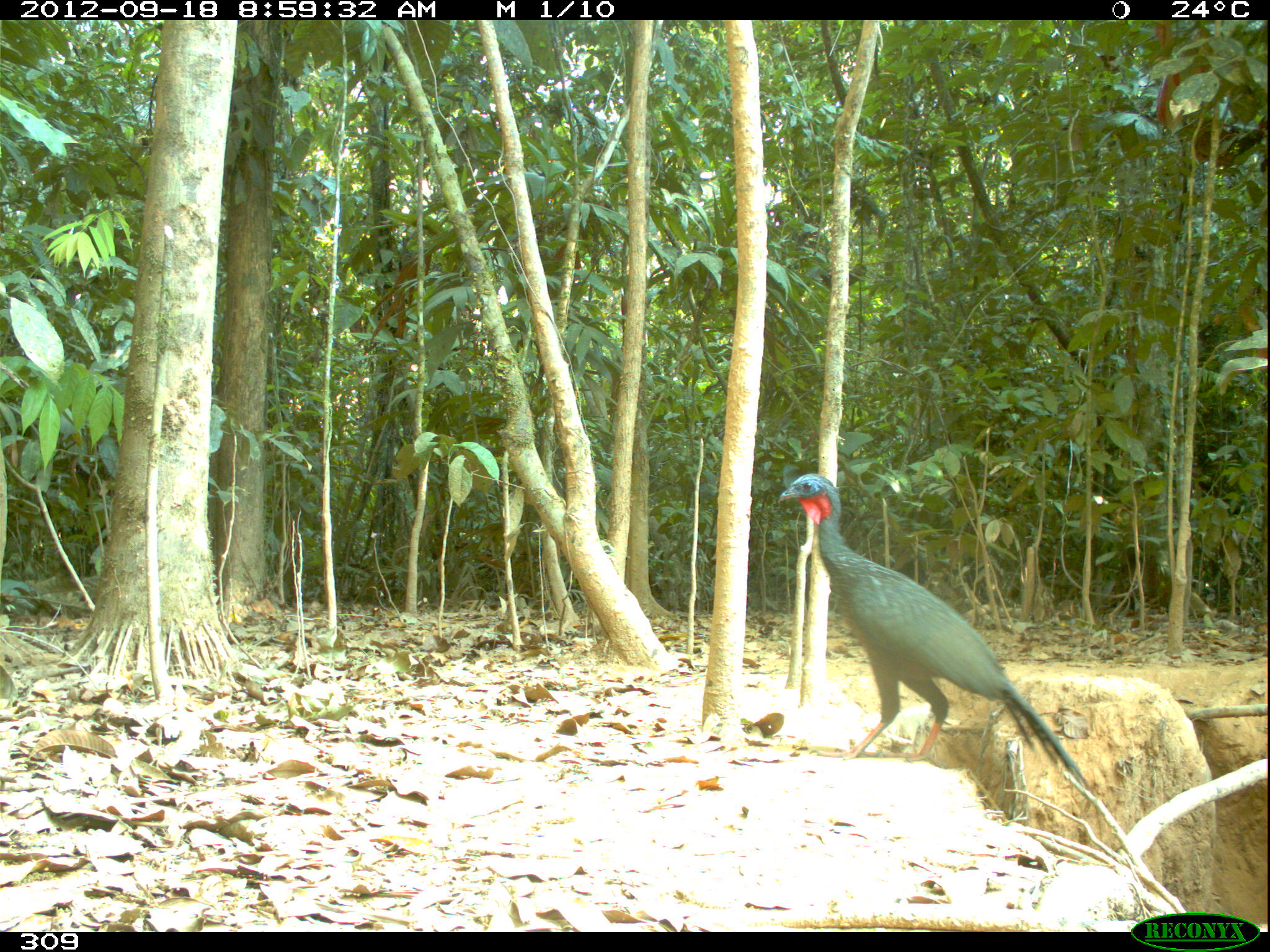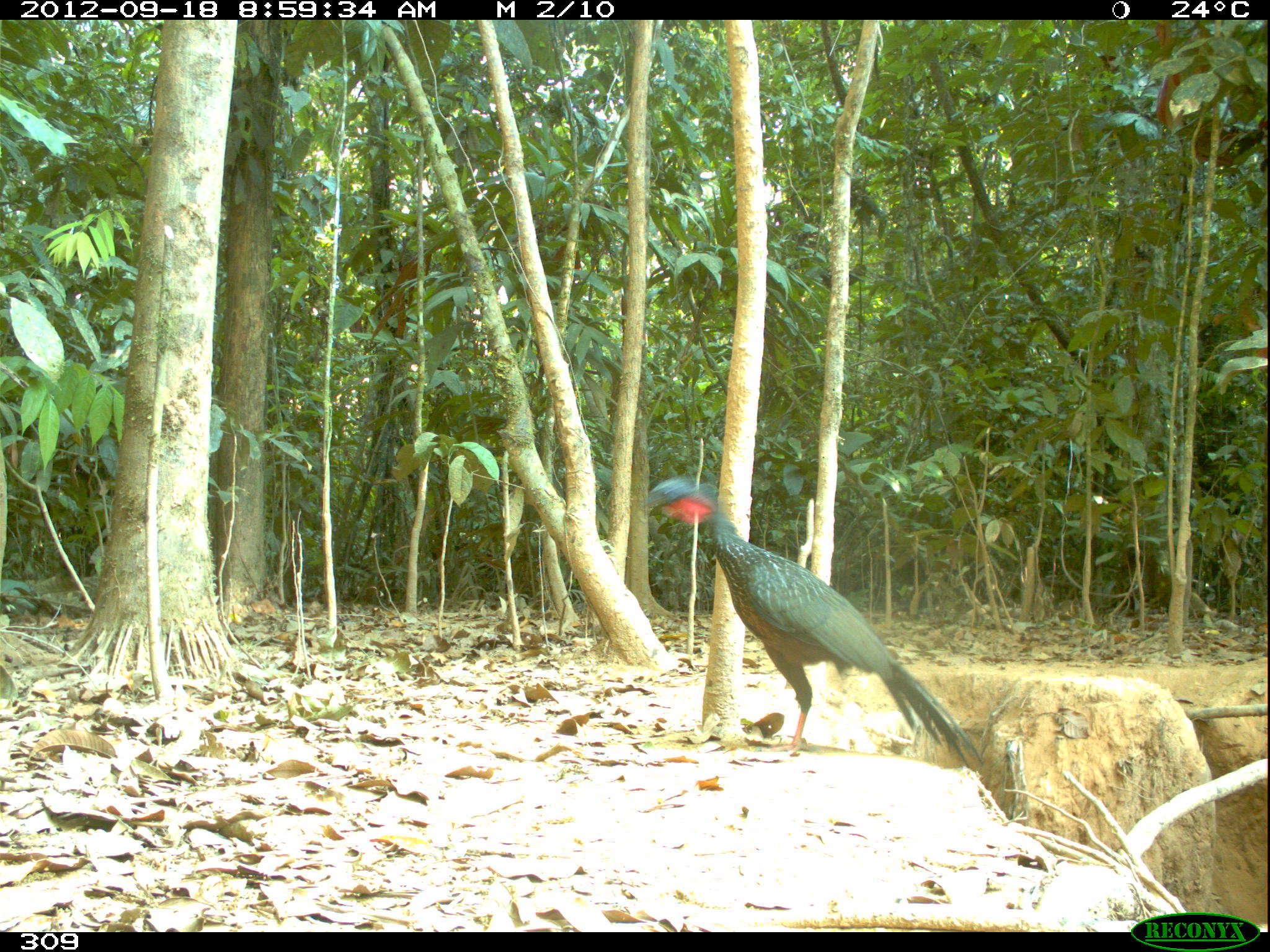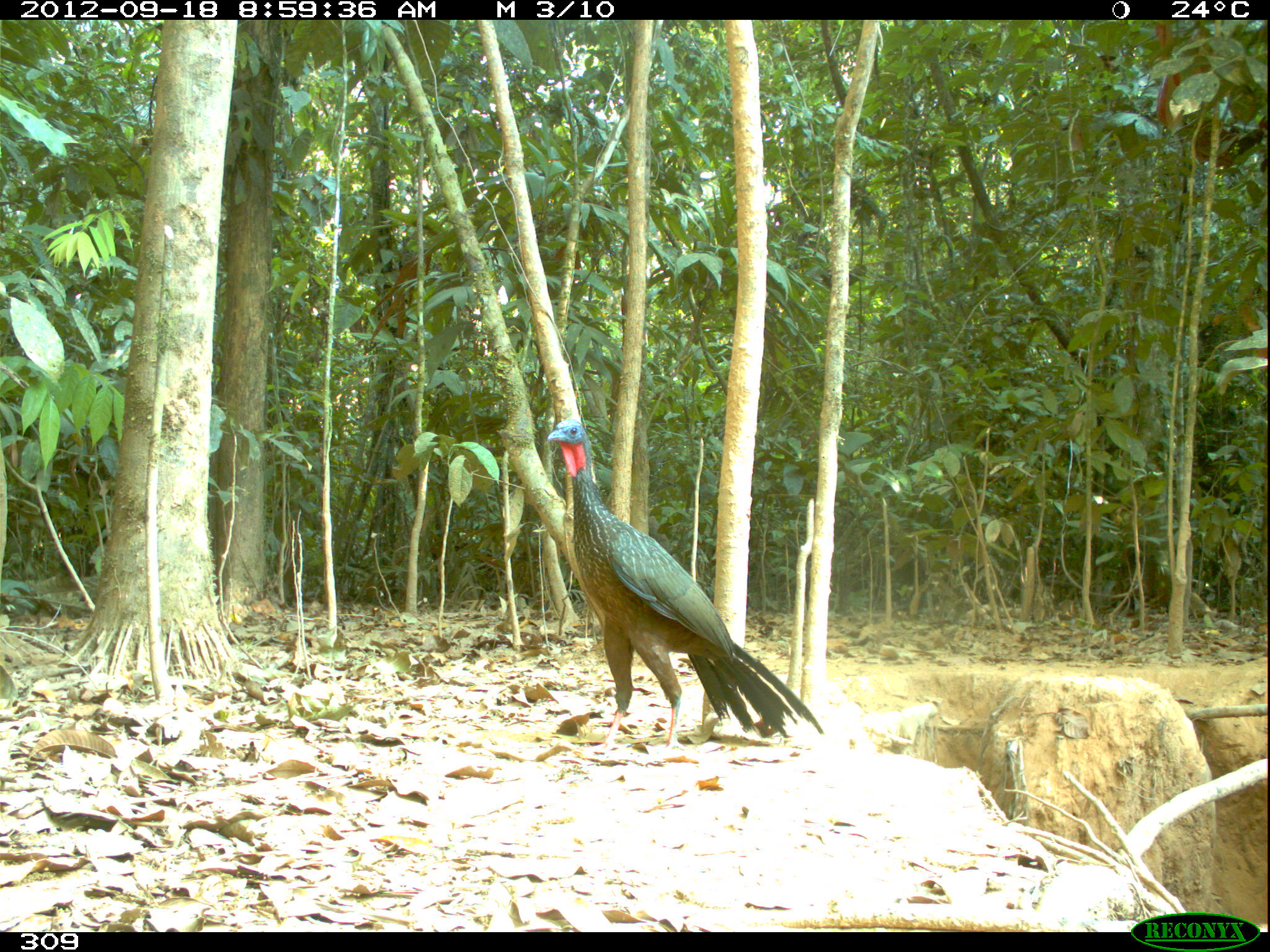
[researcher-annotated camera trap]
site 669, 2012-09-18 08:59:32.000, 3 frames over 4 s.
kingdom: Animalia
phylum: Chordata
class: Aves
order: Galliformes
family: Cracidae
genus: Penelope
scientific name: Penelope jacquacu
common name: spix's guan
Penelope jacquacu (spix's guan).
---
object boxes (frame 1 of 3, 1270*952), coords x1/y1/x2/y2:
penelope jacquacu: 777/471/1093/790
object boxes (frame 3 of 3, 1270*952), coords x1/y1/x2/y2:
penelope jacquacu: 545/416/822/751